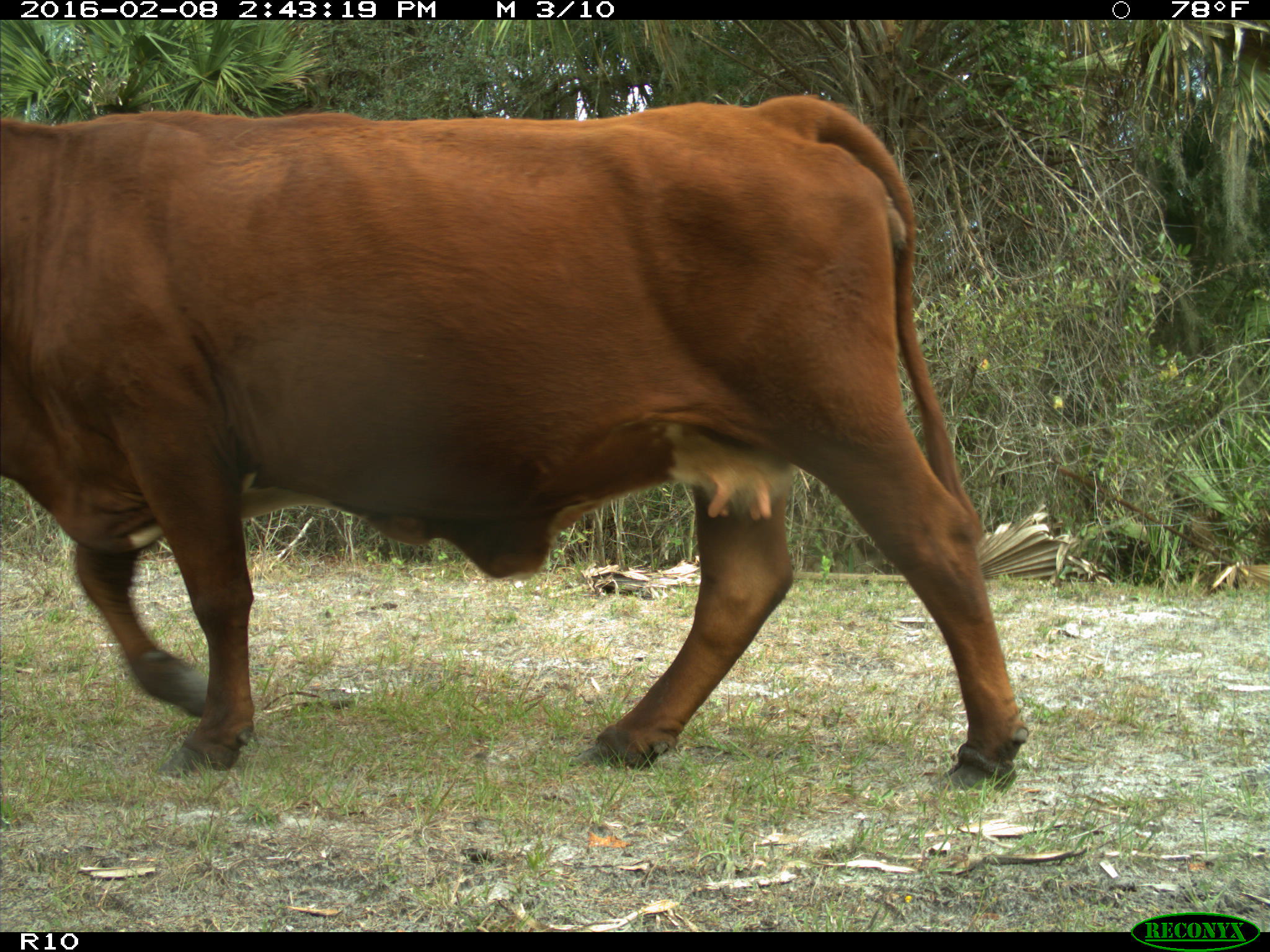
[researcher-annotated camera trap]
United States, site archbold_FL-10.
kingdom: Animalia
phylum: Chordata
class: Mammalia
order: Artiodactyla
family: Bovidae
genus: Bos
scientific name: Bos taurus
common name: domestic cow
Bos taurus (domestic cow).